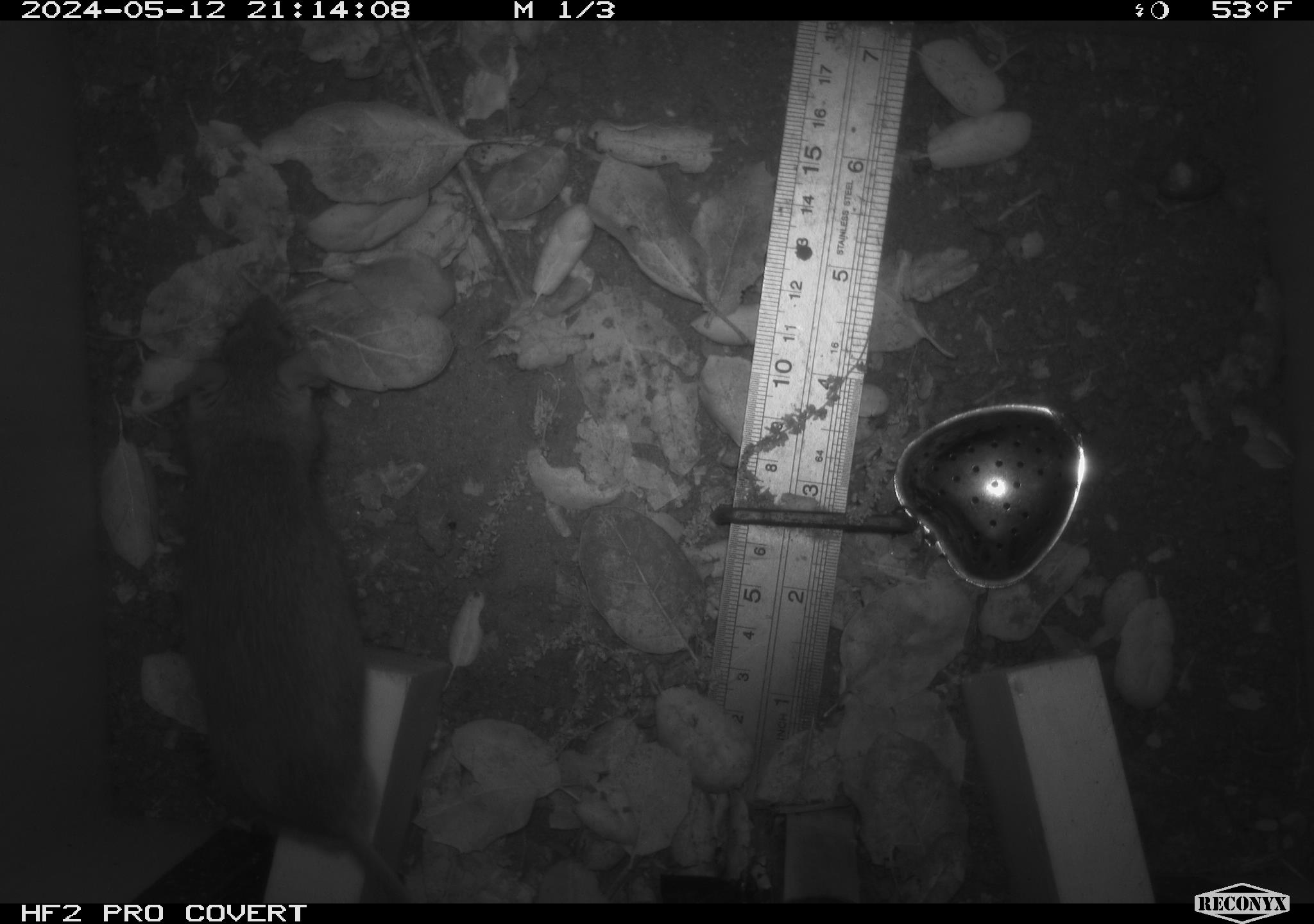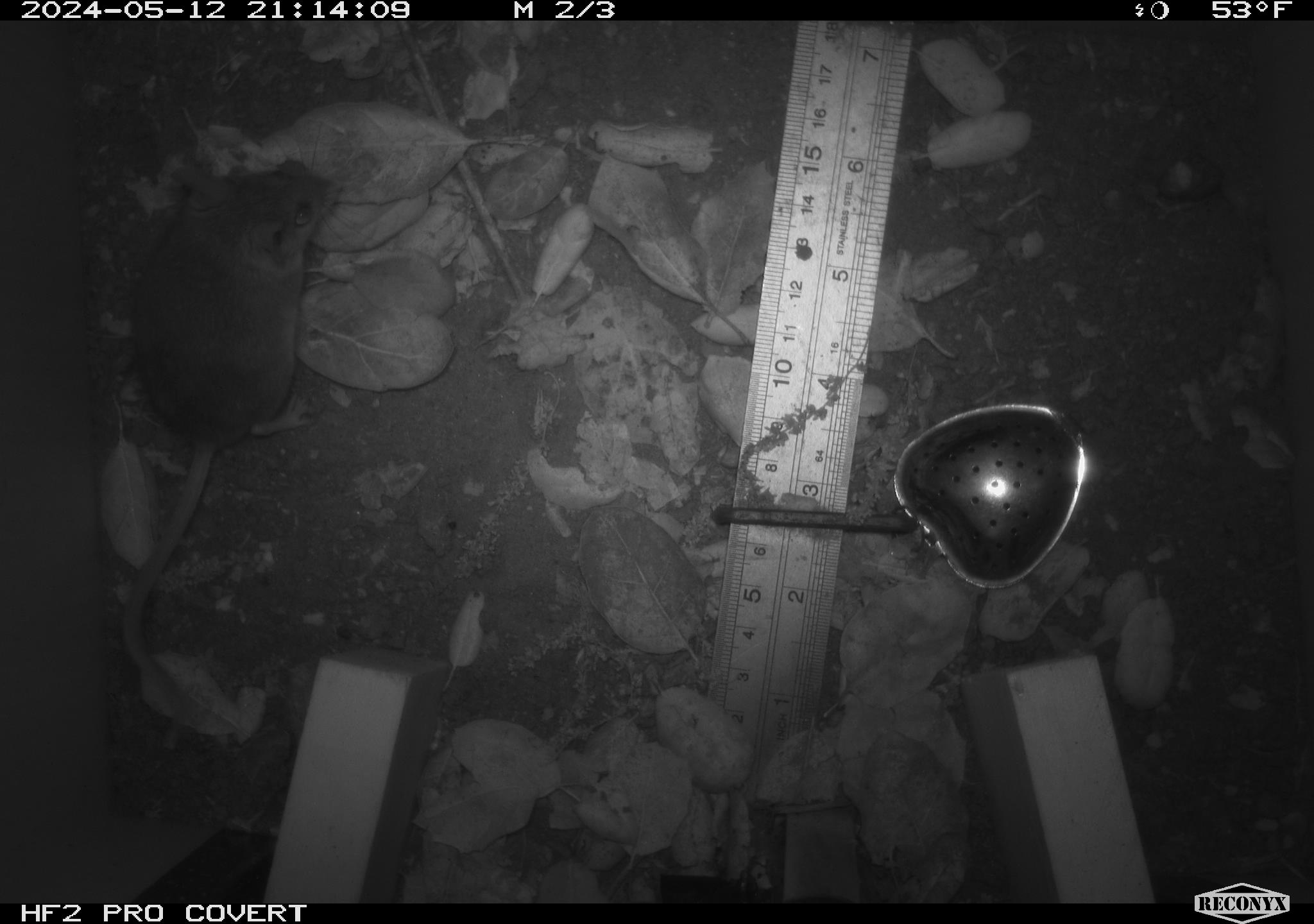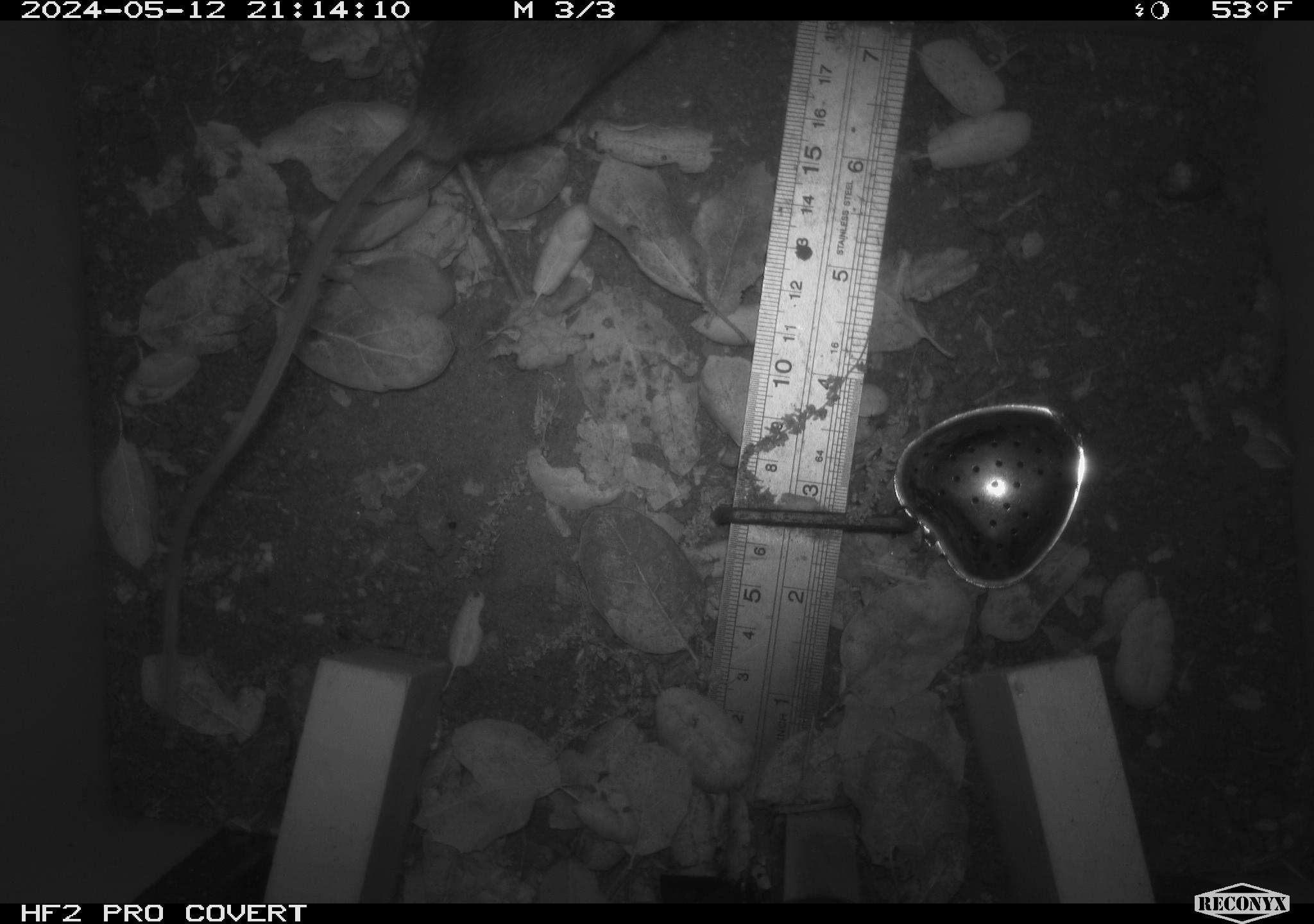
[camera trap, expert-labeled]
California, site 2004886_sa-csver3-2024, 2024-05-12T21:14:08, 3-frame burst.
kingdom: Animalia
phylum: Chordata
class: Mammalia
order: Rodentia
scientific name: Rodentia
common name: rodent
Rodent (Rodentia).